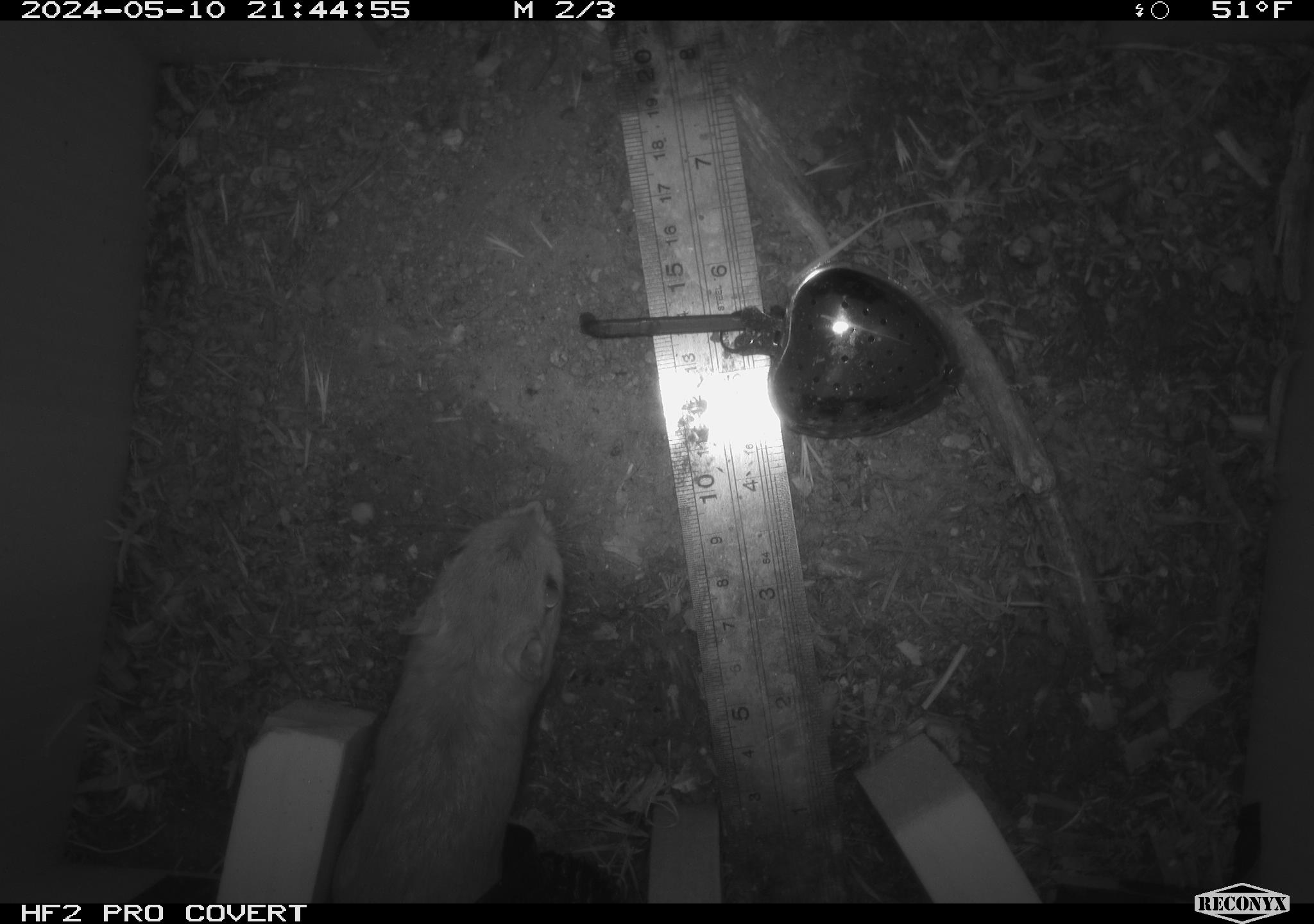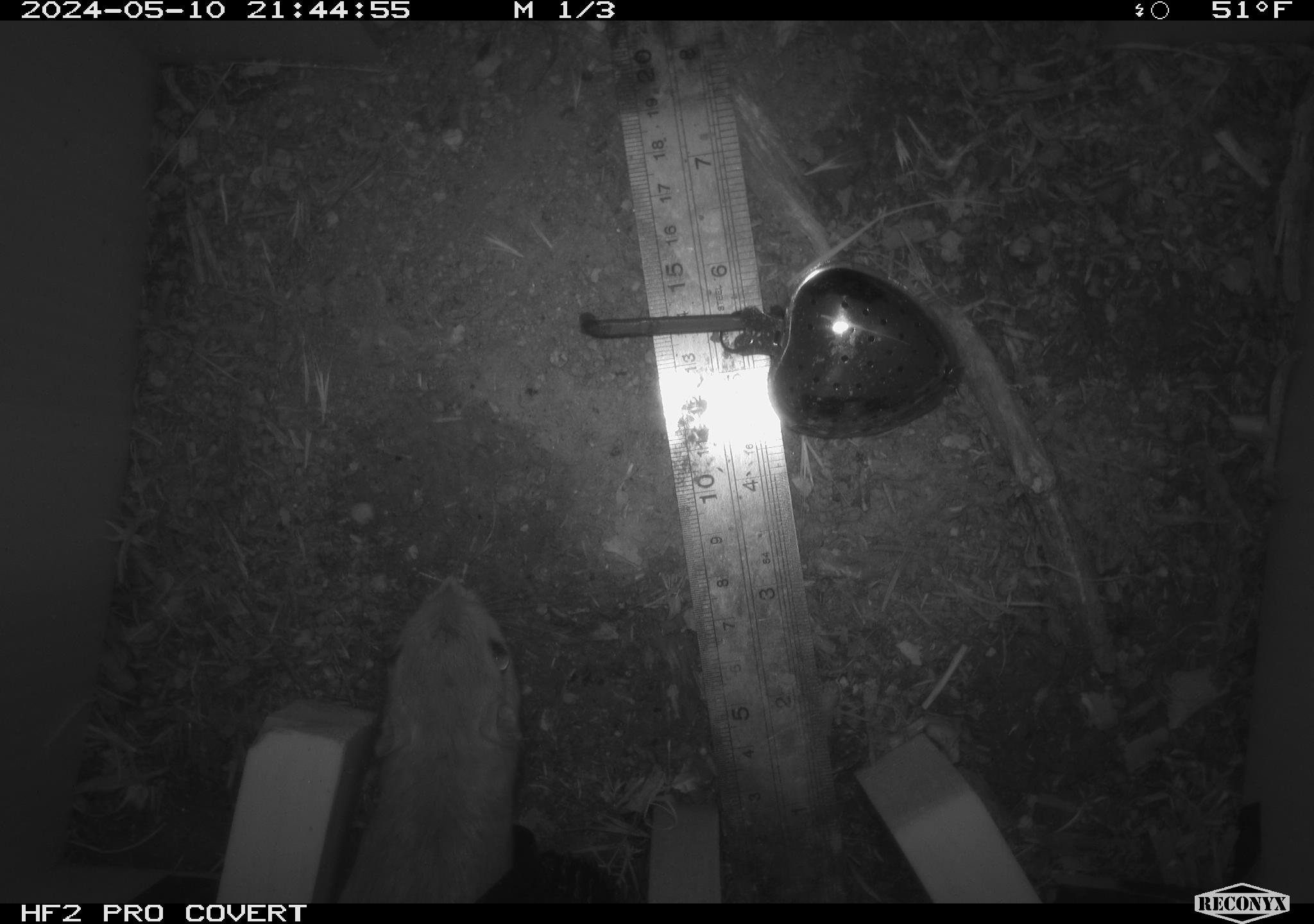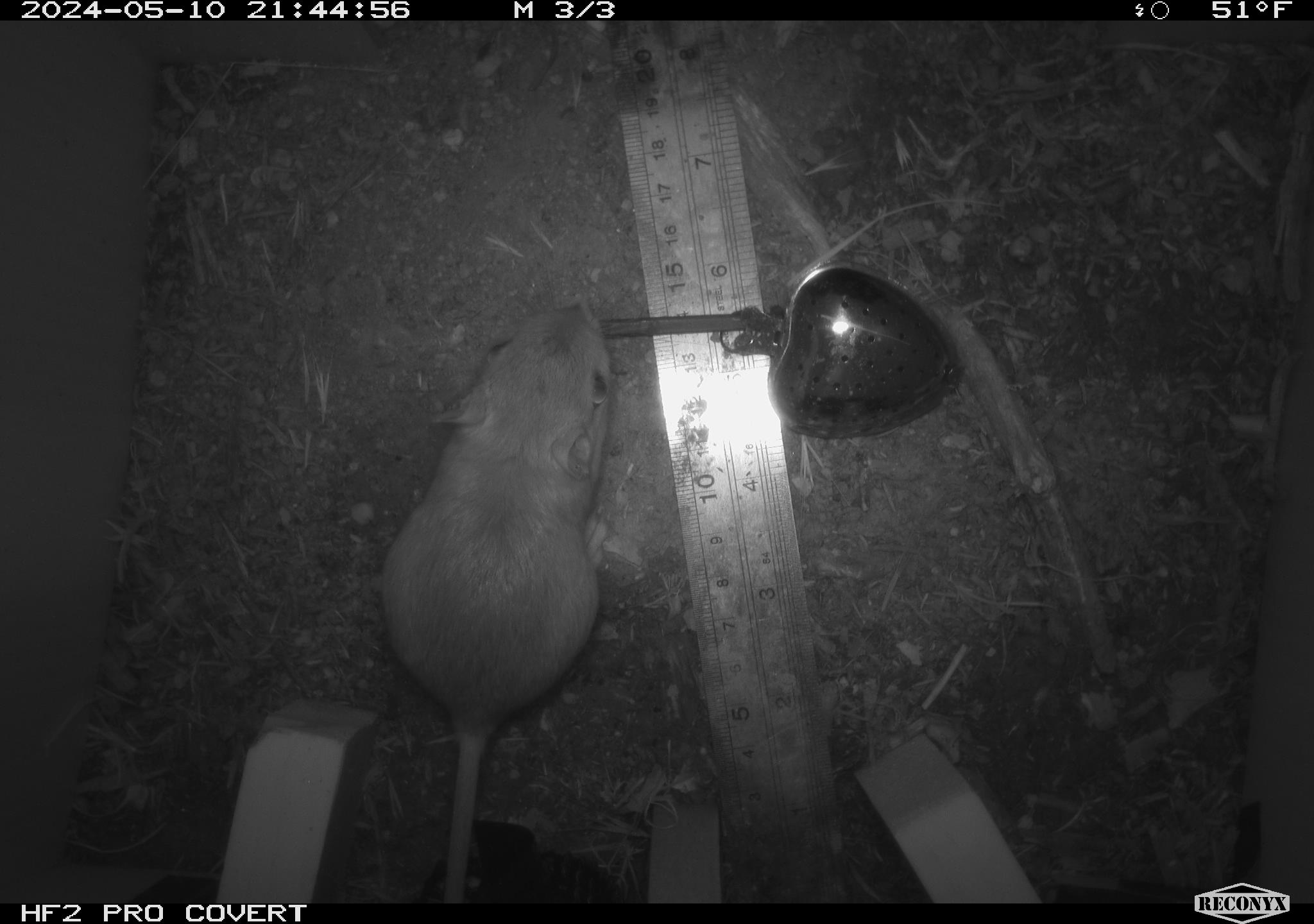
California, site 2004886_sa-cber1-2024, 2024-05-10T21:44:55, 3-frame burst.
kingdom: Animalia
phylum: Chordata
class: Mammalia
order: Rodentia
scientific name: Rodentia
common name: mouse species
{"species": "mouse species (Rodentia)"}